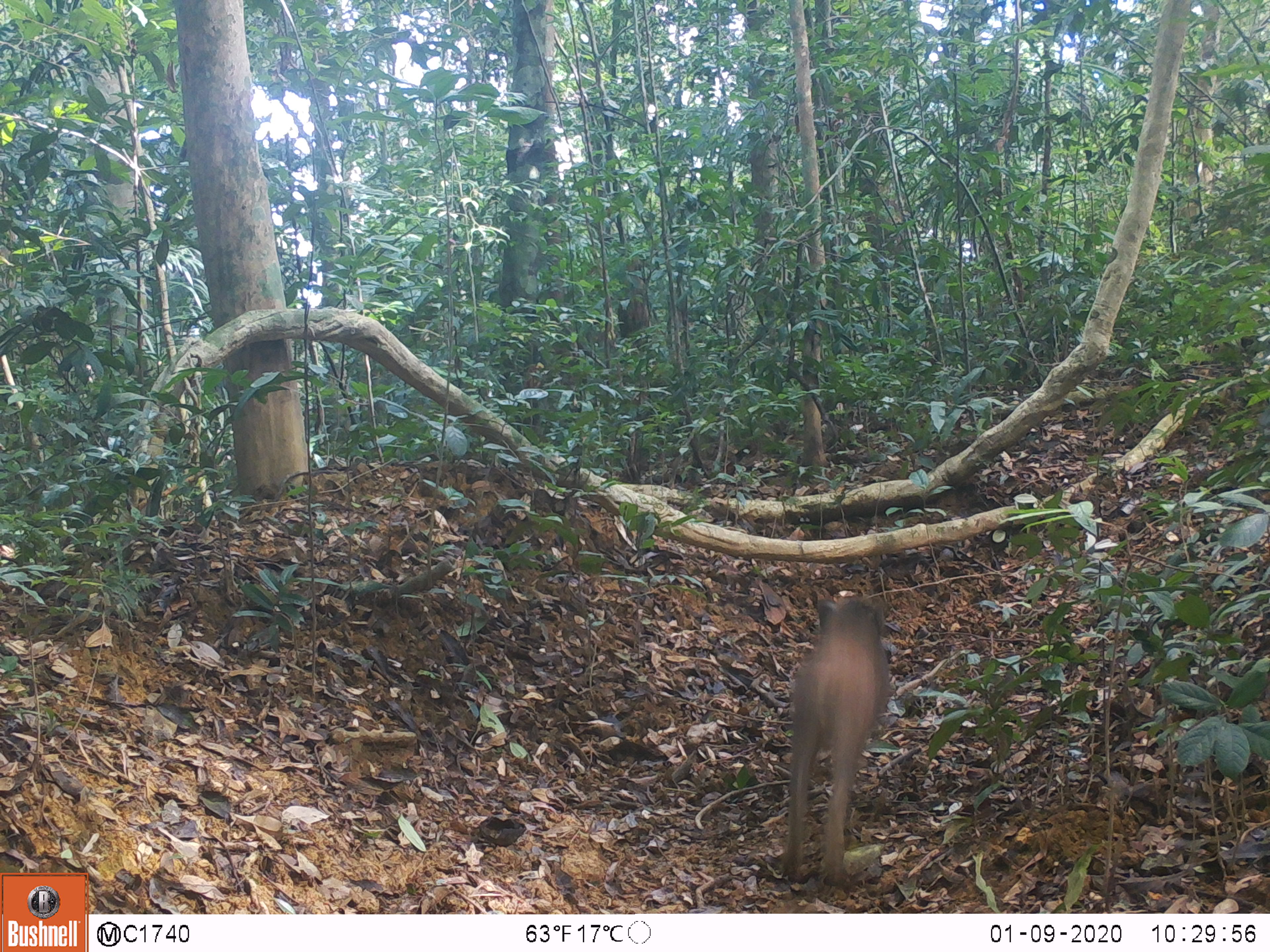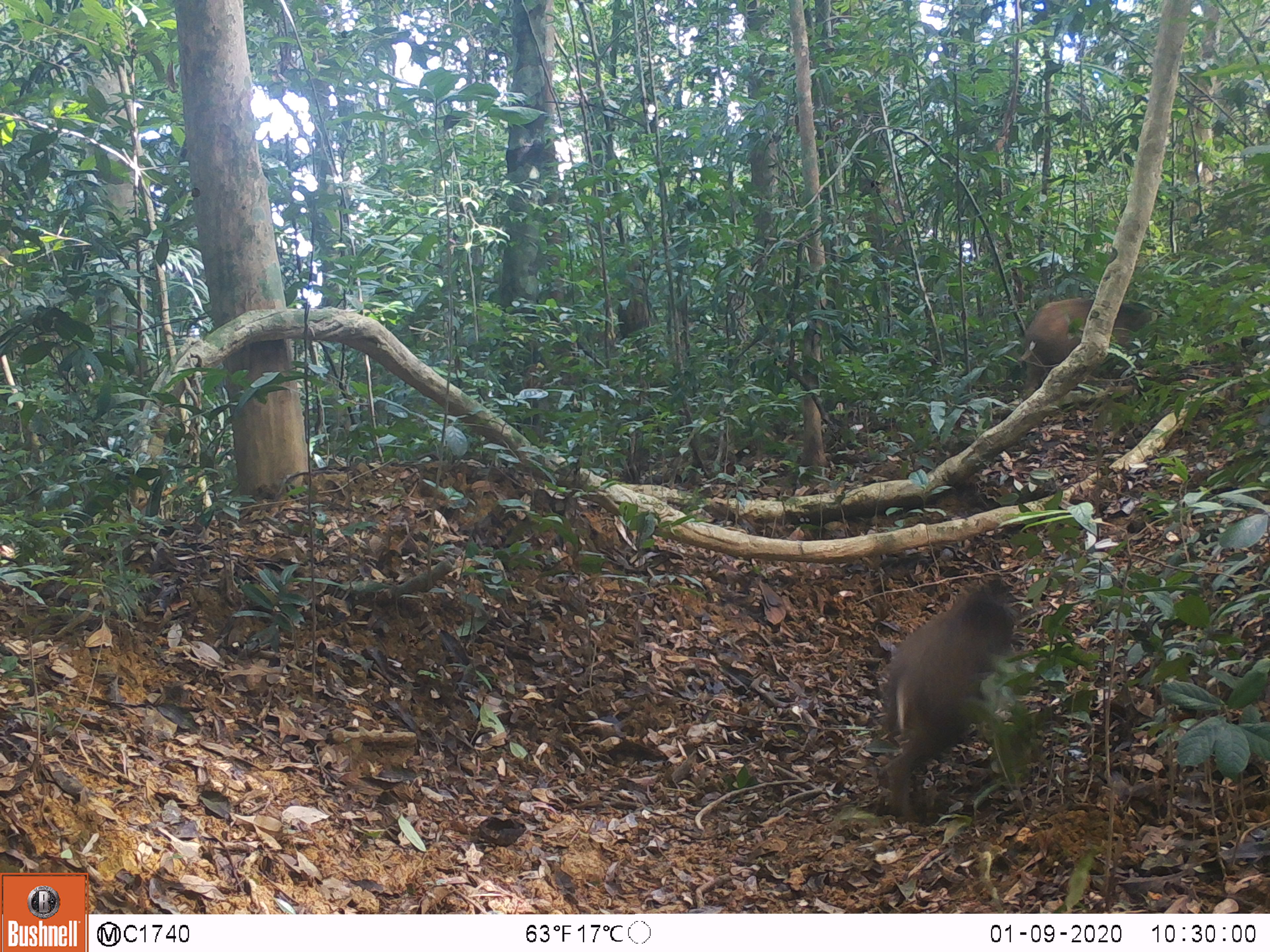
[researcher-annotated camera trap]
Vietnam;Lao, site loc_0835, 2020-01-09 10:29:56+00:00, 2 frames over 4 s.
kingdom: Animalia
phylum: Chordata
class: Mammalia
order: Artiodactyla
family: Suidae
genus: Sus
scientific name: Sus scrofa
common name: eurasian wild pig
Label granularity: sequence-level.